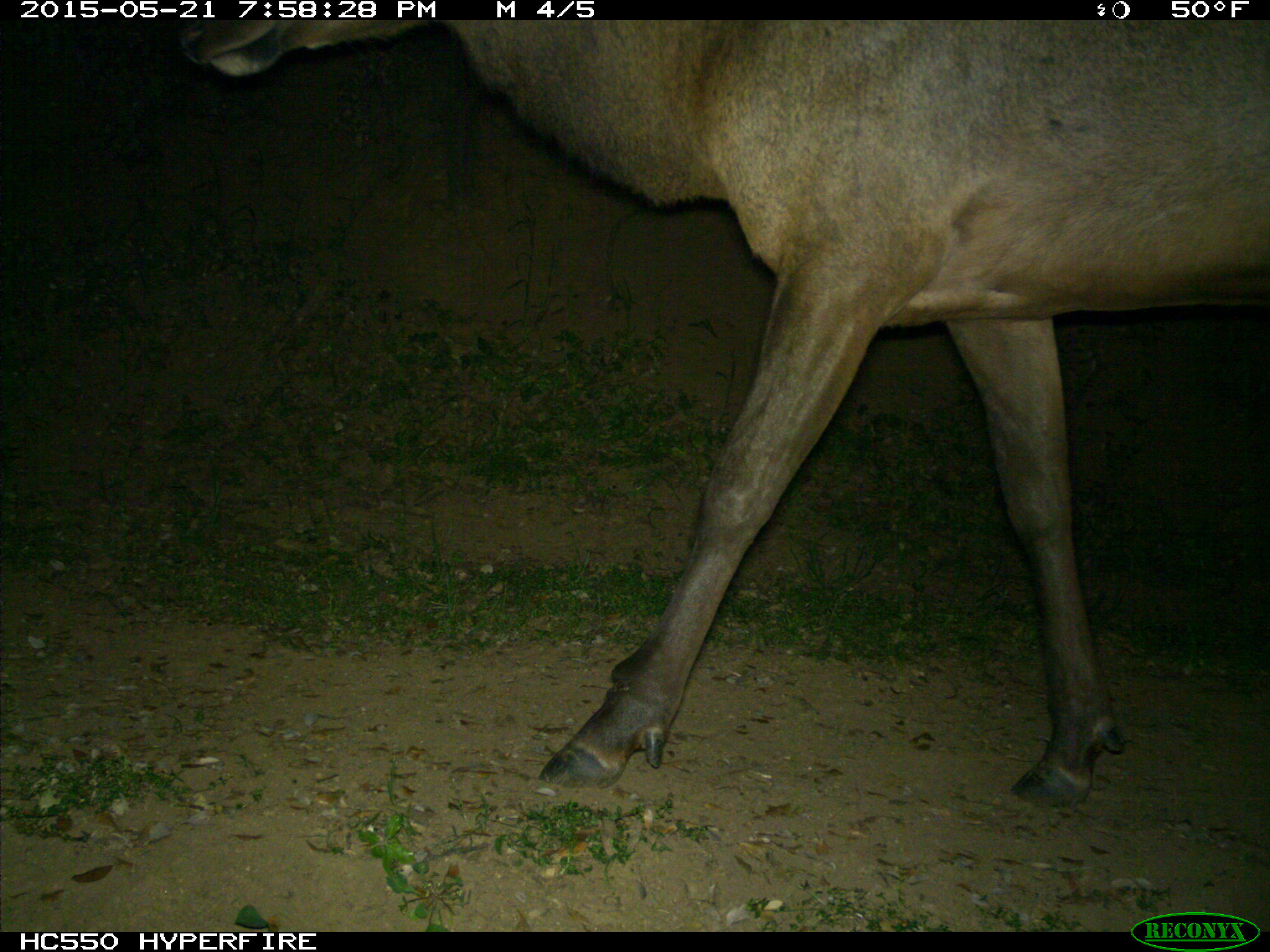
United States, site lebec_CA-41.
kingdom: Animalia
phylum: Chordata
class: Mammalia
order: Artiodactyla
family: Cervidae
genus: Cervus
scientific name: Cervus canadensis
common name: elk